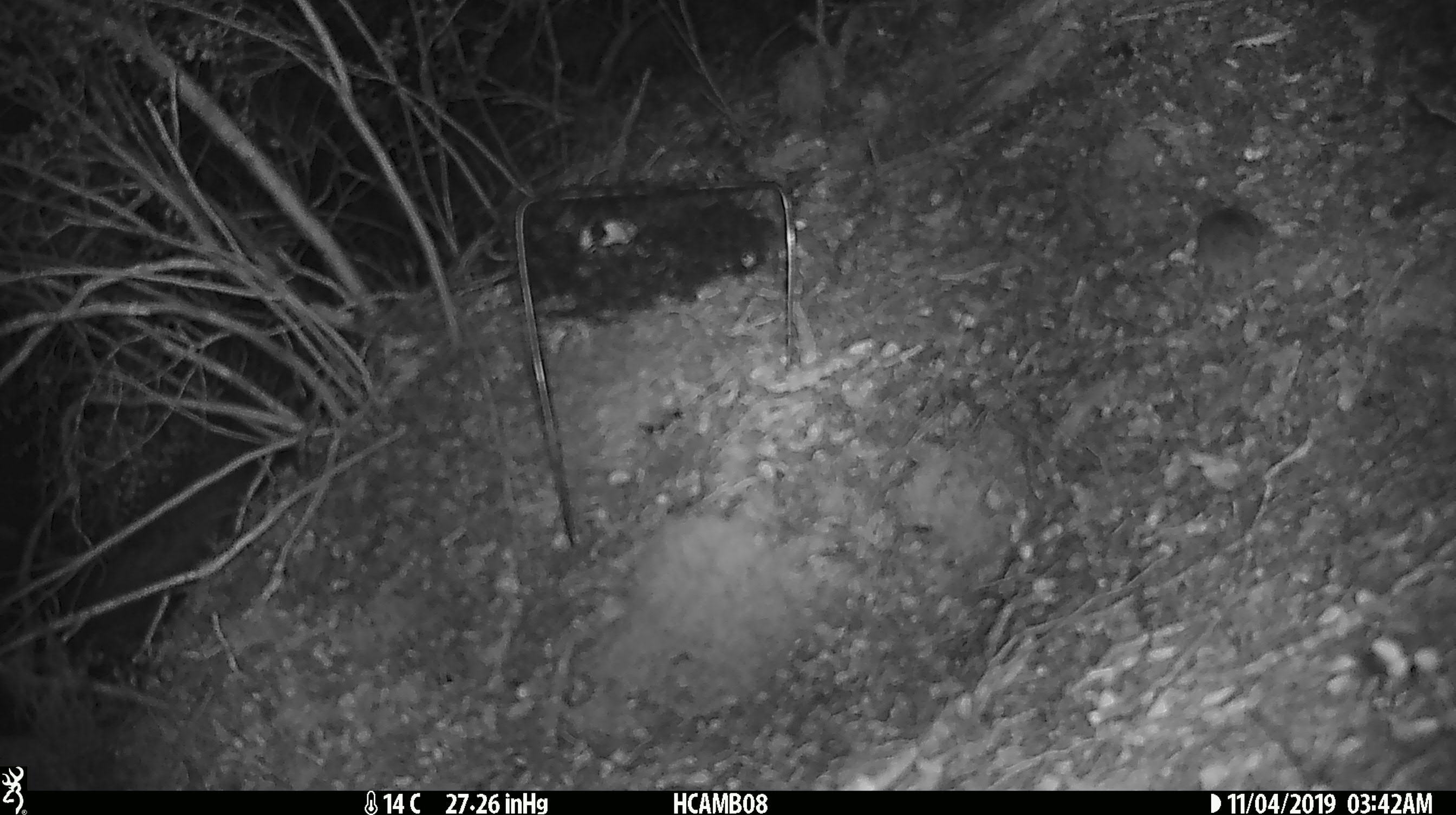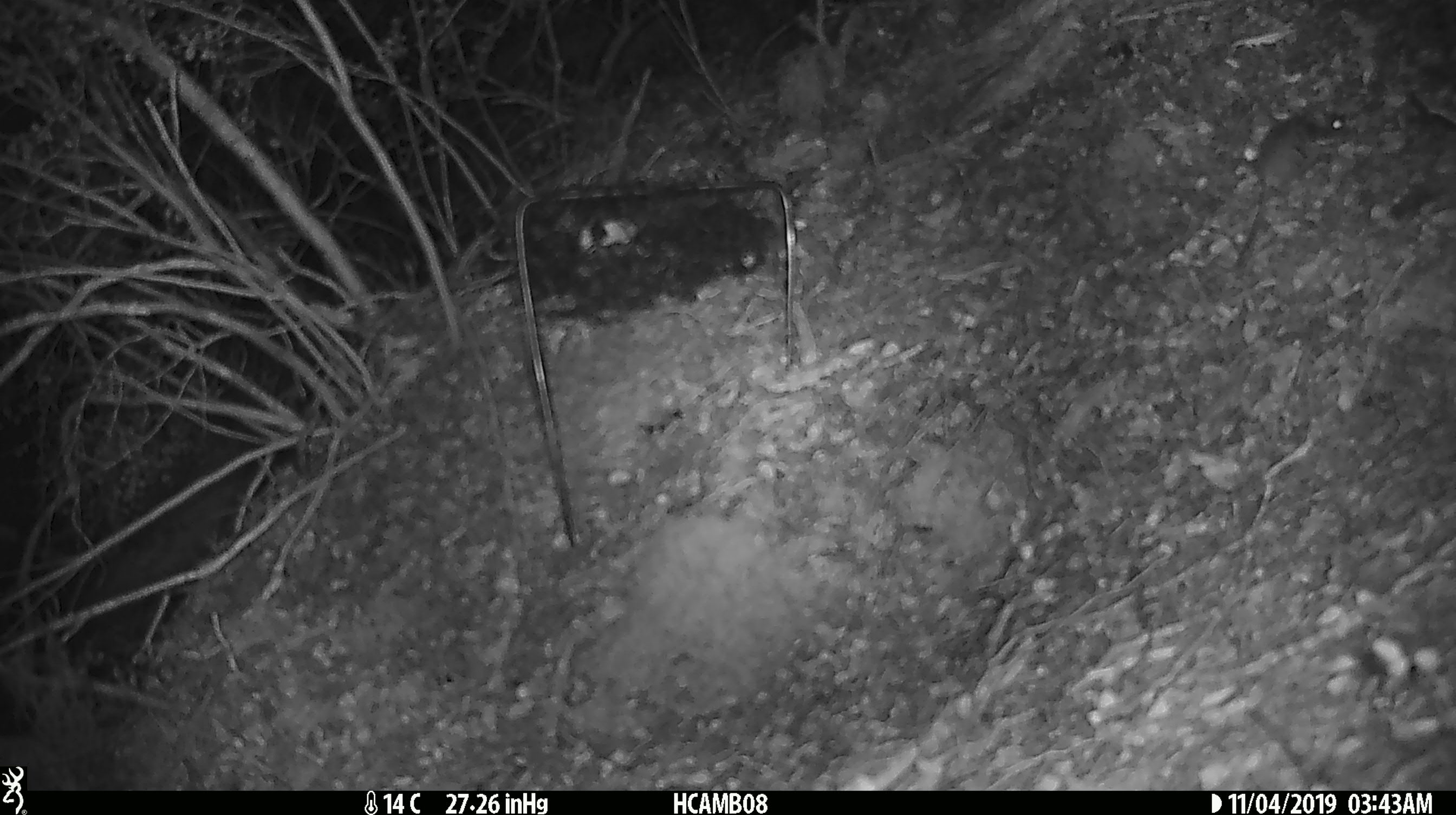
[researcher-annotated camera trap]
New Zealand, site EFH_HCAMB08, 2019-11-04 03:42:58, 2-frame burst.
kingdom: Animalia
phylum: Chordata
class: Mammalia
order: Rodentia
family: Muridae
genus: Mus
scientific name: Mus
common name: mouse